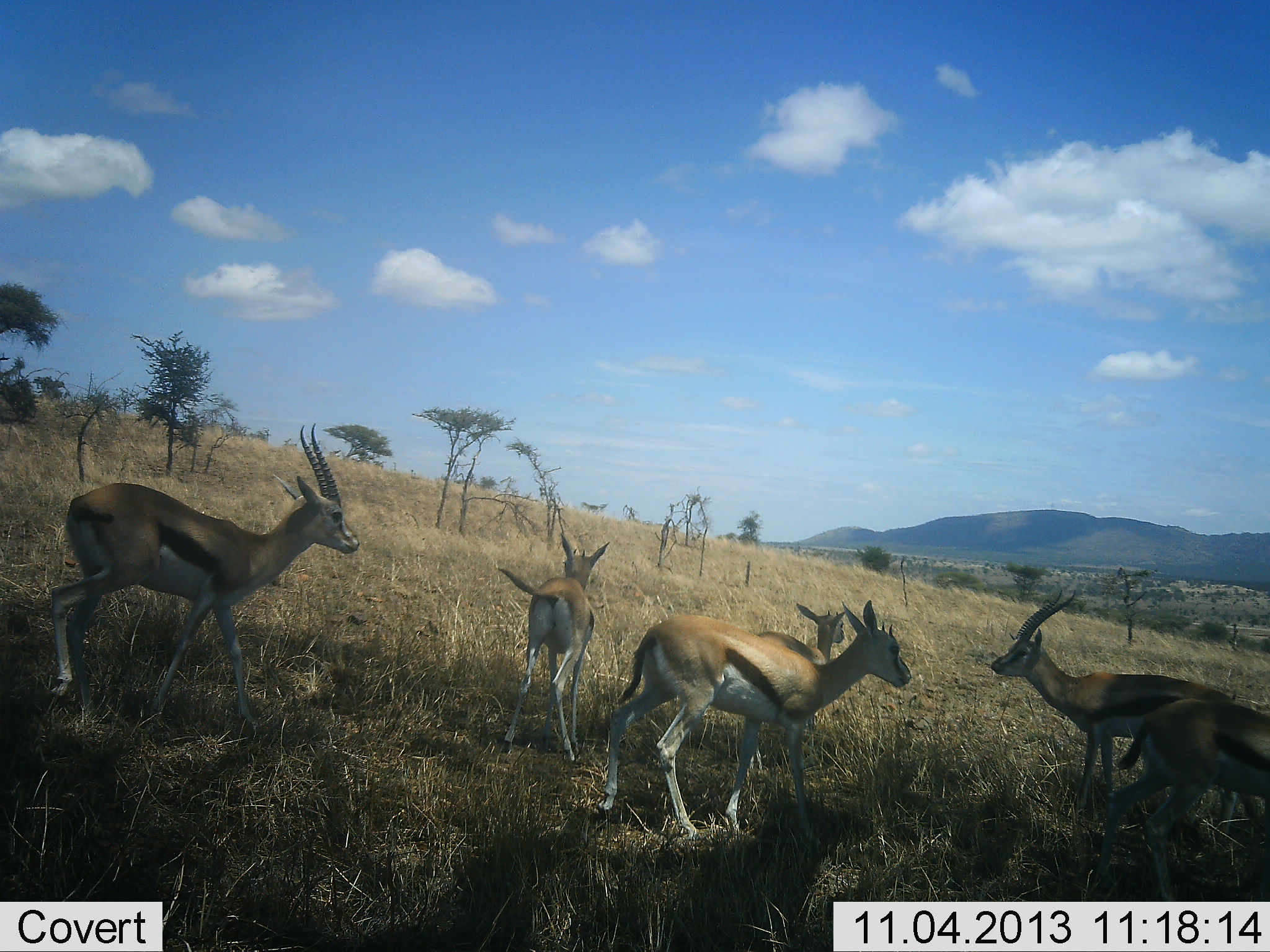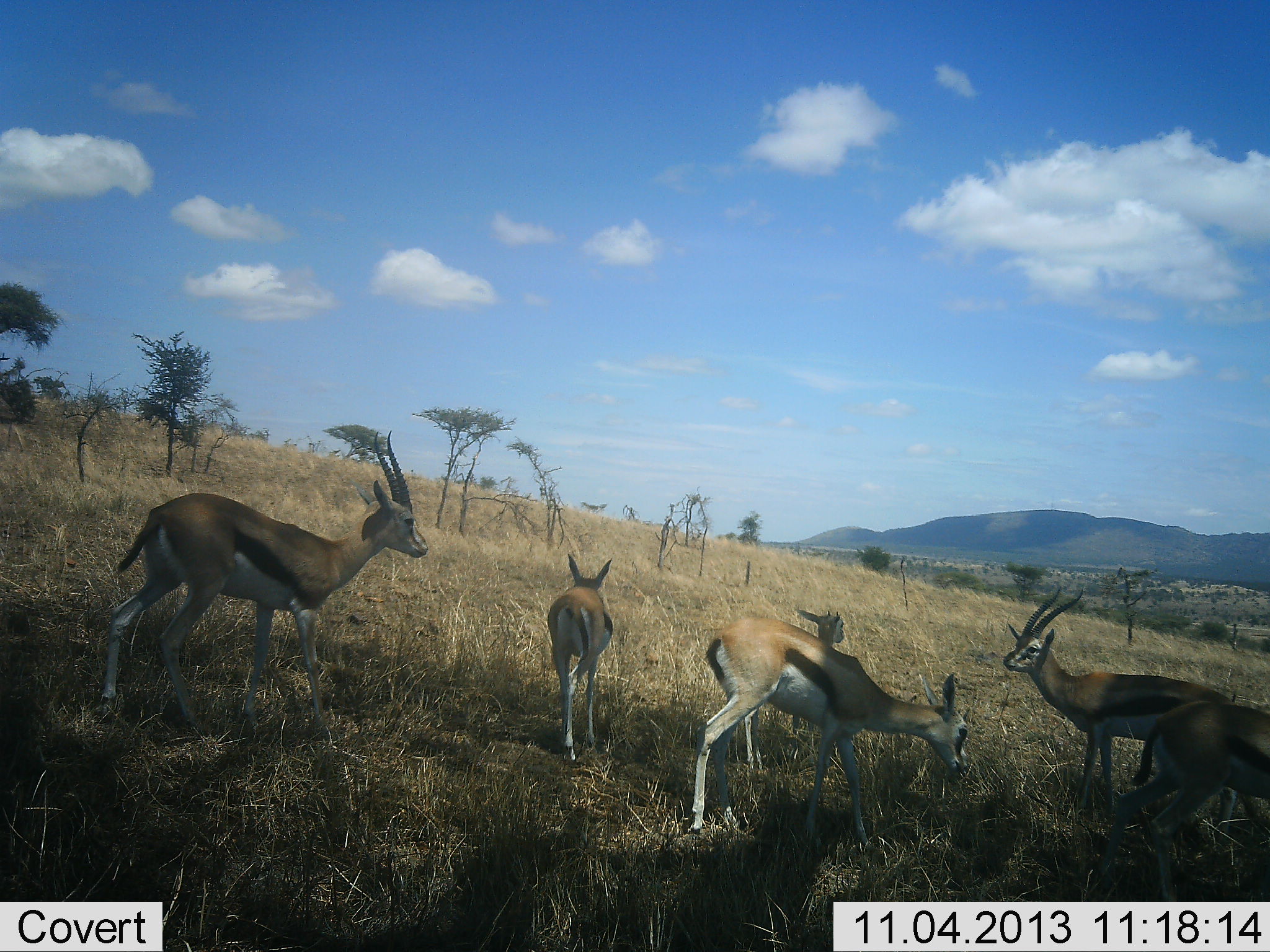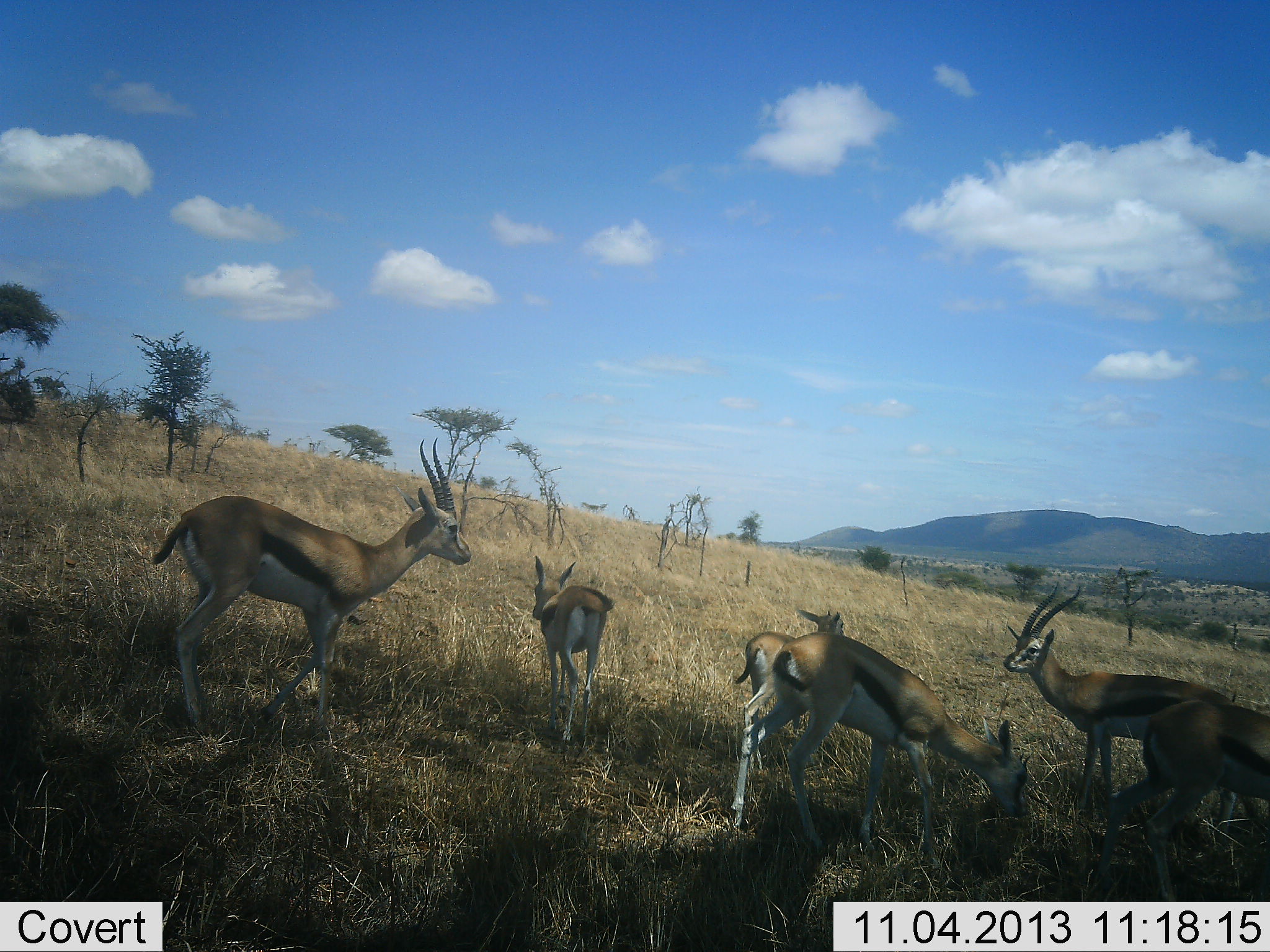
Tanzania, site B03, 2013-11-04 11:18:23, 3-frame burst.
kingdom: Animalia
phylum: Chordata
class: Mammalia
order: Artiodactyla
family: Bovidae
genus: Eudorcas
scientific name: Eudorcas thomsonii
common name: thomson's gazelle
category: gazellethomsons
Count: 6.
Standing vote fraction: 70%.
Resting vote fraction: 0%.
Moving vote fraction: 60%.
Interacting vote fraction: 0%.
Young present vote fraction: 10%.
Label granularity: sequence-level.